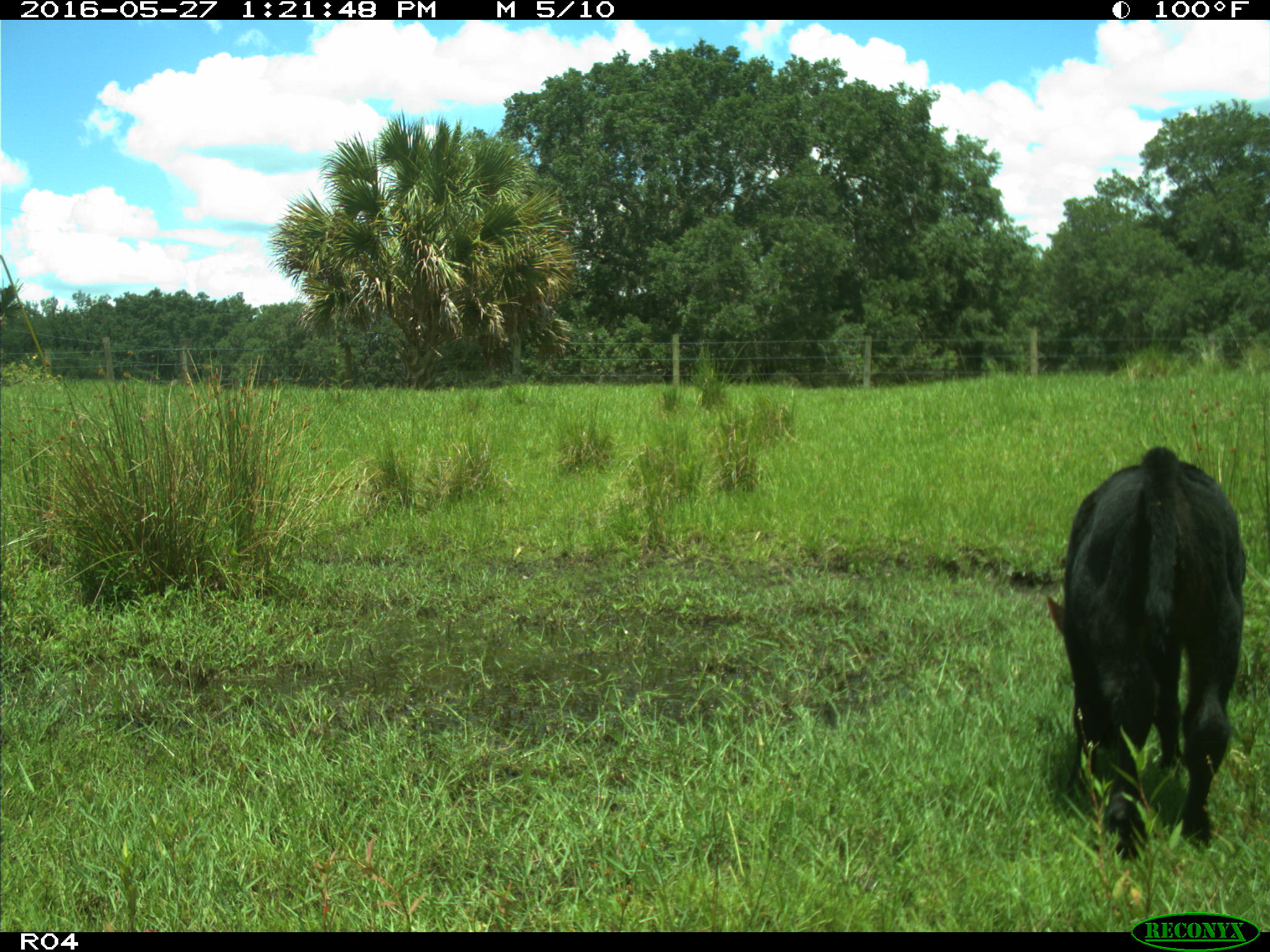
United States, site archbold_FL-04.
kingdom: Animalia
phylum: Chordata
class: Mammalia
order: Artiodactyla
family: Bovidae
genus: Bos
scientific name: Bos taurus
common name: domestic cow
Bos taurus (domestic cow).